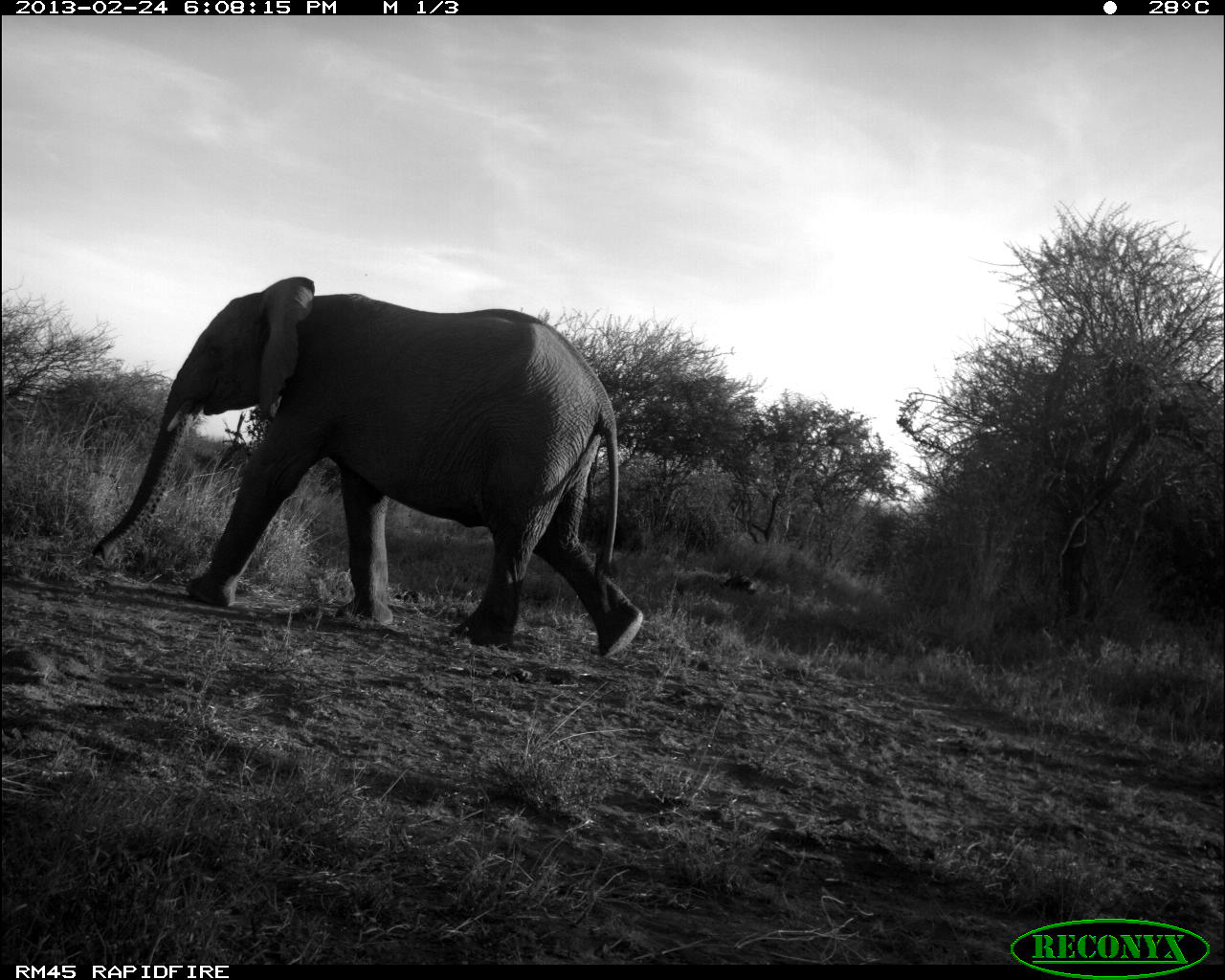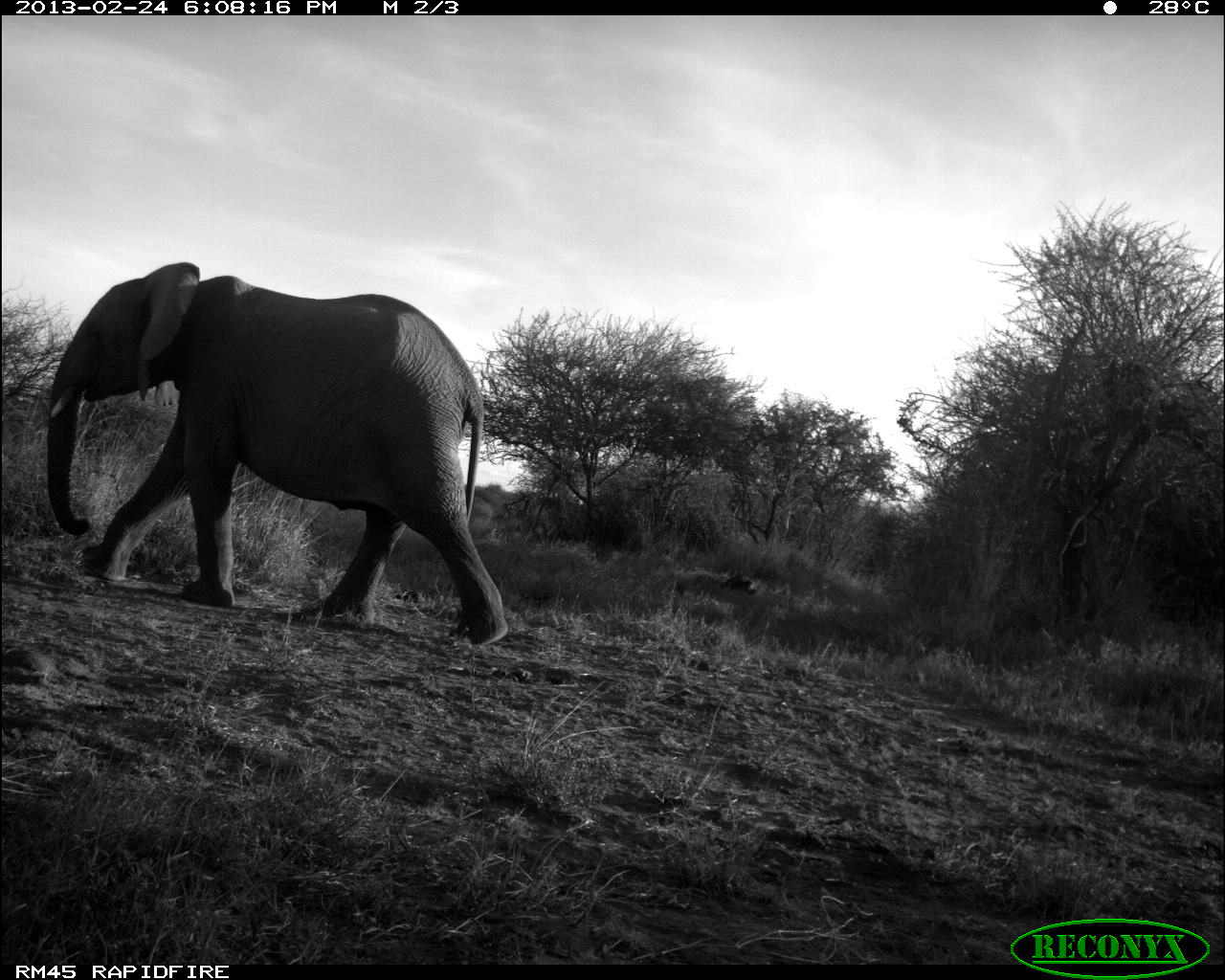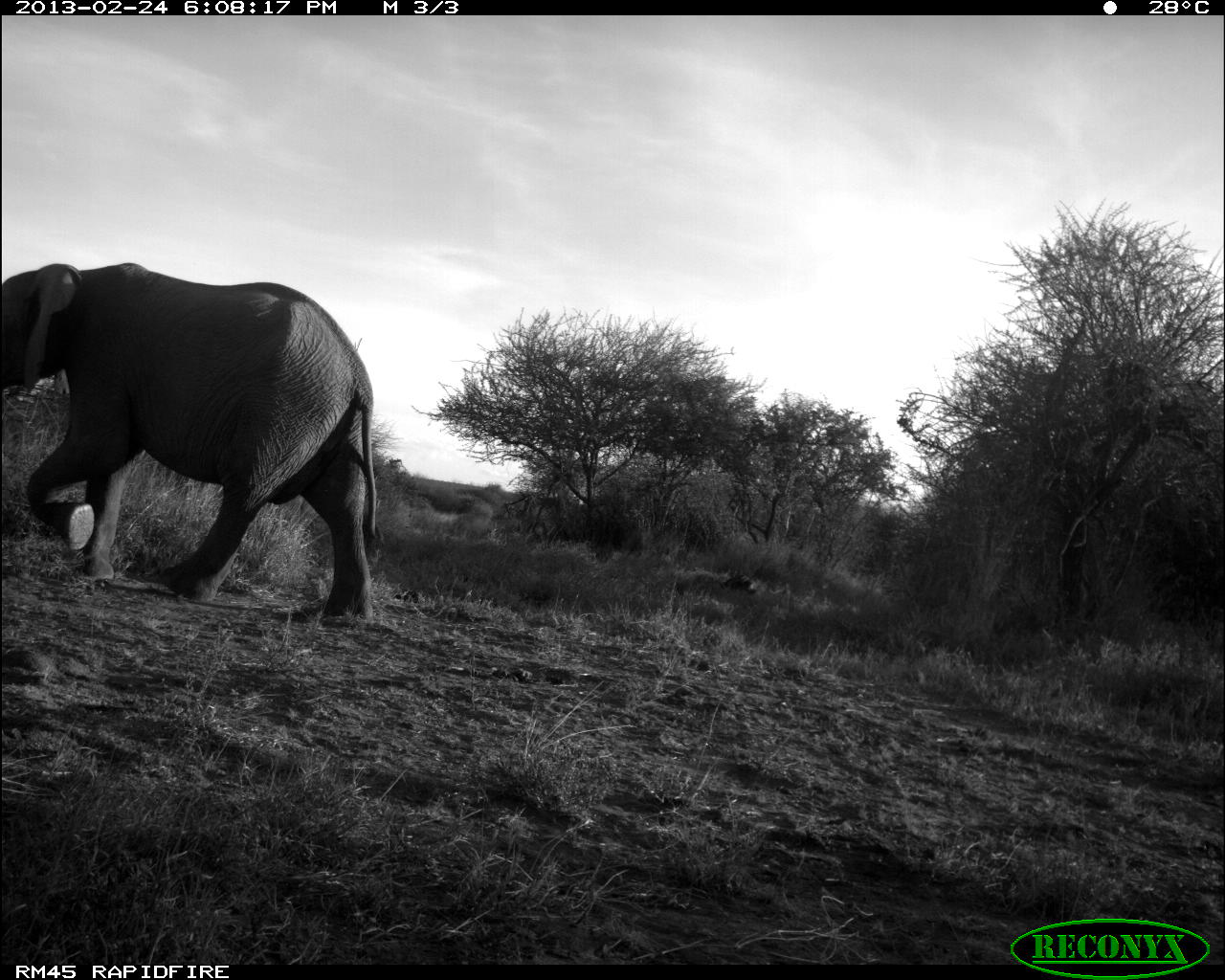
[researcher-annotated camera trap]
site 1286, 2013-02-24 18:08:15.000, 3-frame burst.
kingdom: Animalia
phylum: Chordata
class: Mammalia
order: Proboscidea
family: Elephantidae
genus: Loxodonta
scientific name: Loxodonta africana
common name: african bush elephant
Loxodonta africana (african bush elephant), count 1.